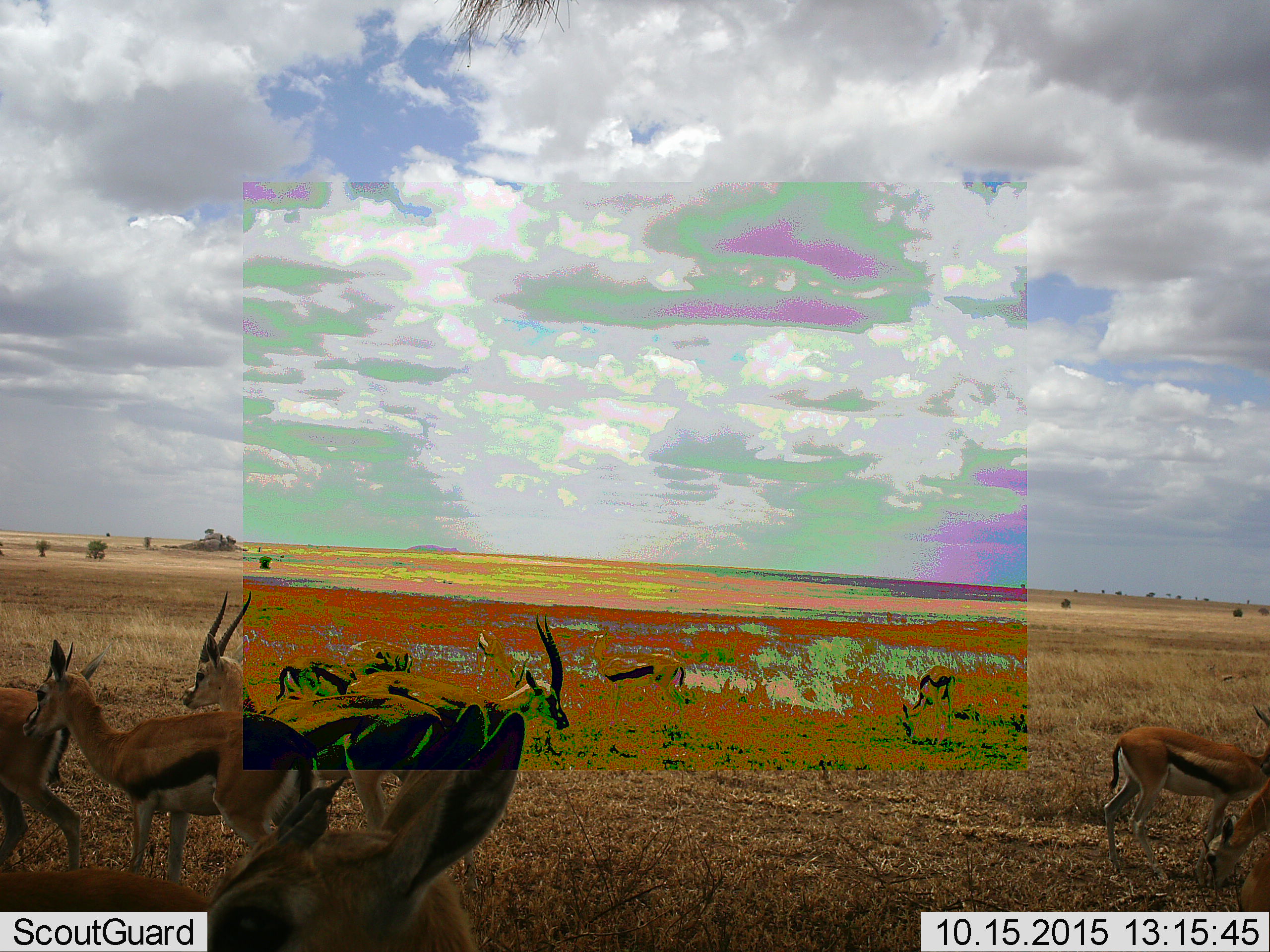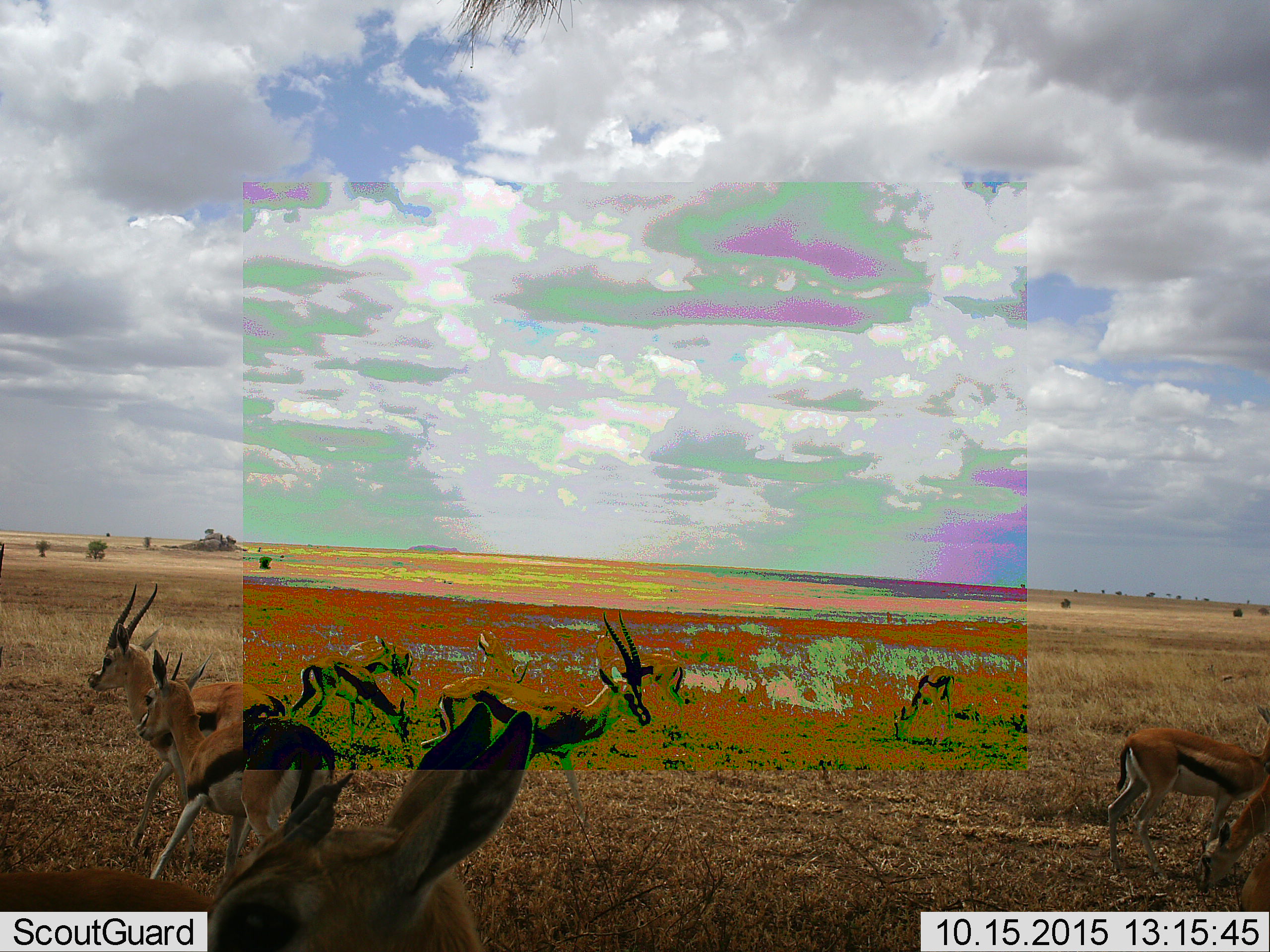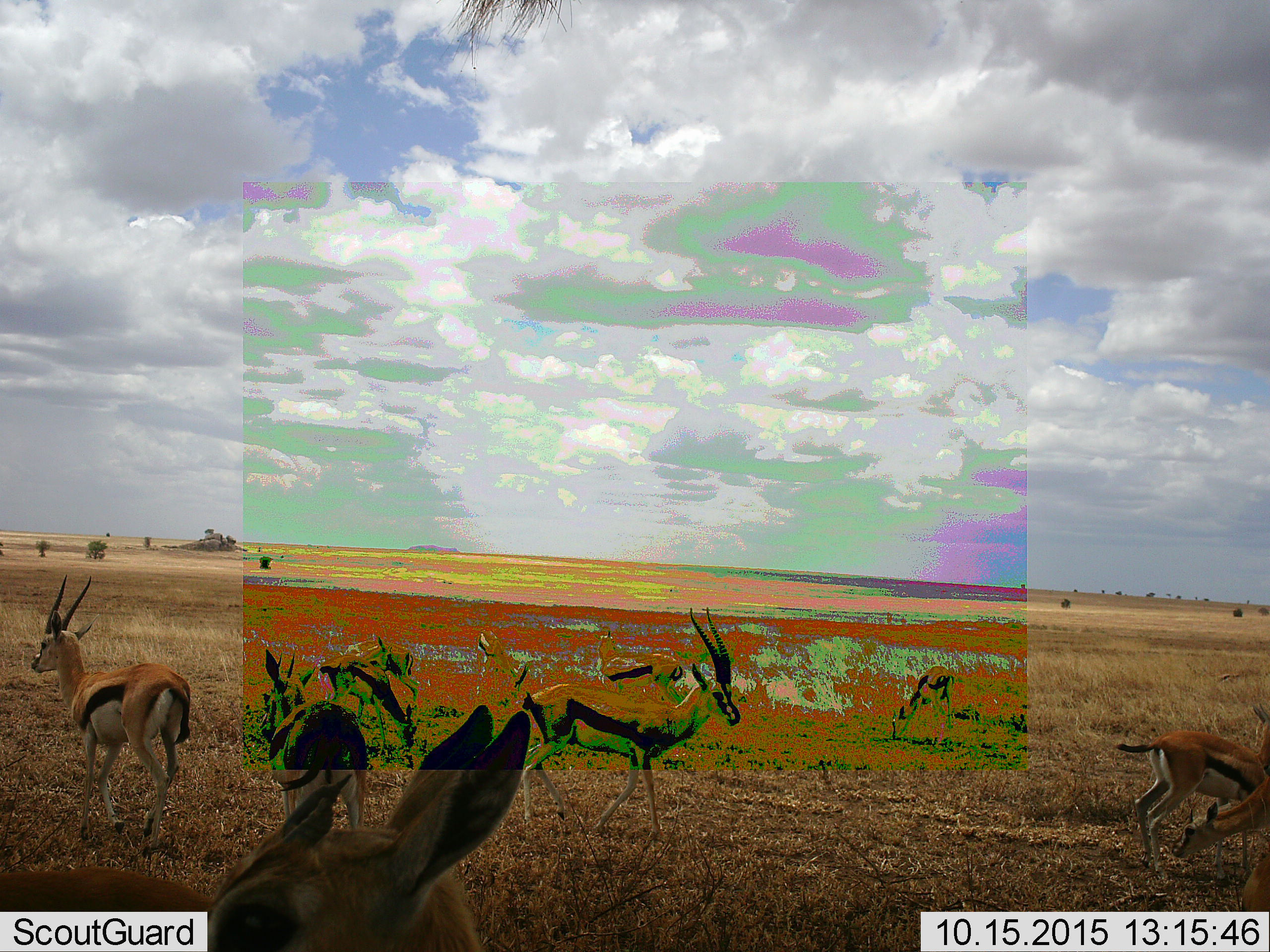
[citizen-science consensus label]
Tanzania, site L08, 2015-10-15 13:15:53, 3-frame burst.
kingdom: Animalia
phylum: Chordata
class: Mammalia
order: Artiodactyla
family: Bovidae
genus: Eudorcas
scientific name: Eudorcas thomsonii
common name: thomson's gazelle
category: gazellethomsons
Gazellethomsons (thomson's gazelle) (Eudorcas thomsonii), count 11-50. Behavior (volunteer vote fractions): standing 56%, resting 11%, moving 56%, interacting 11%. Young present (vote fraction): 0%. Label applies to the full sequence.